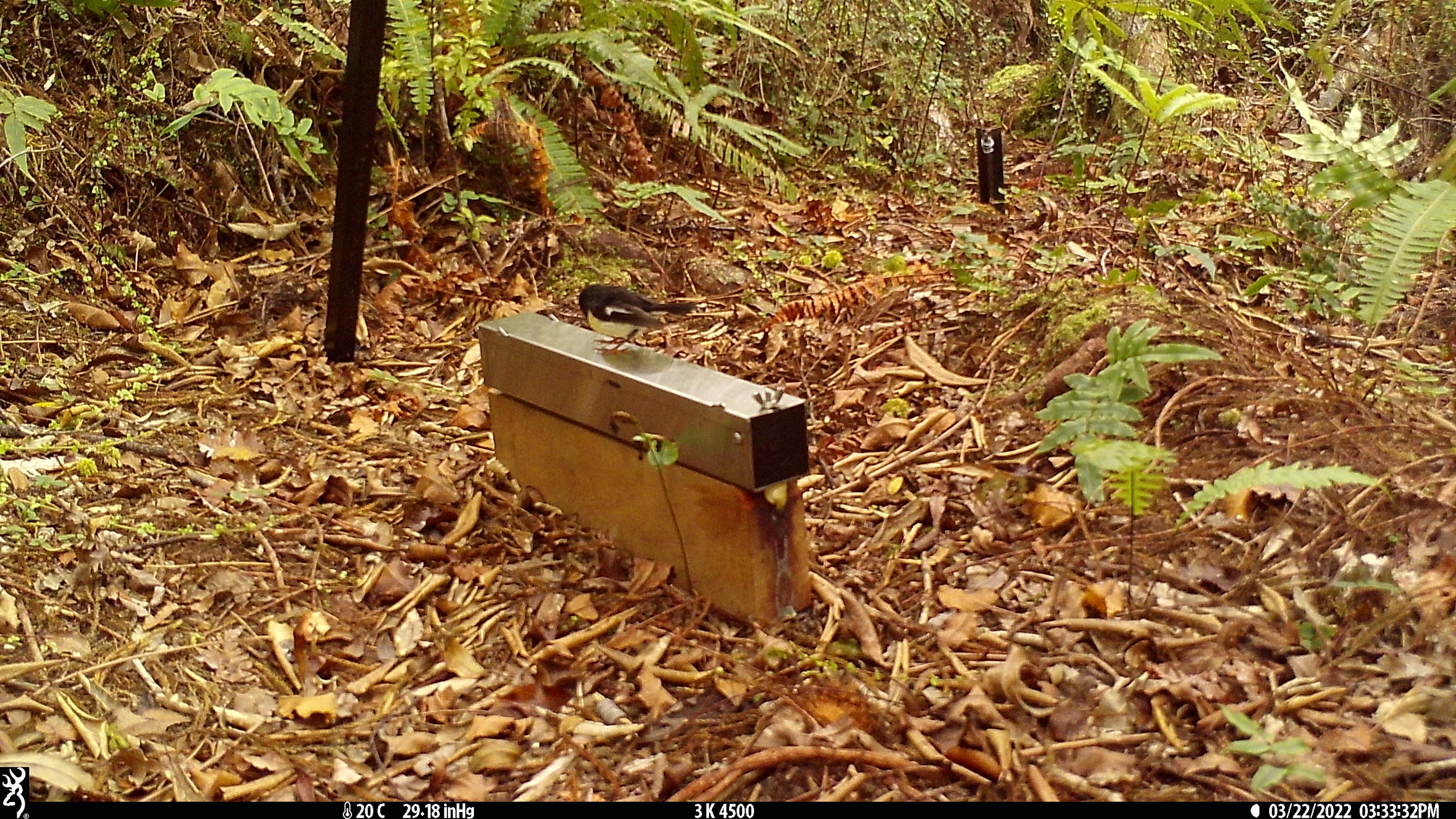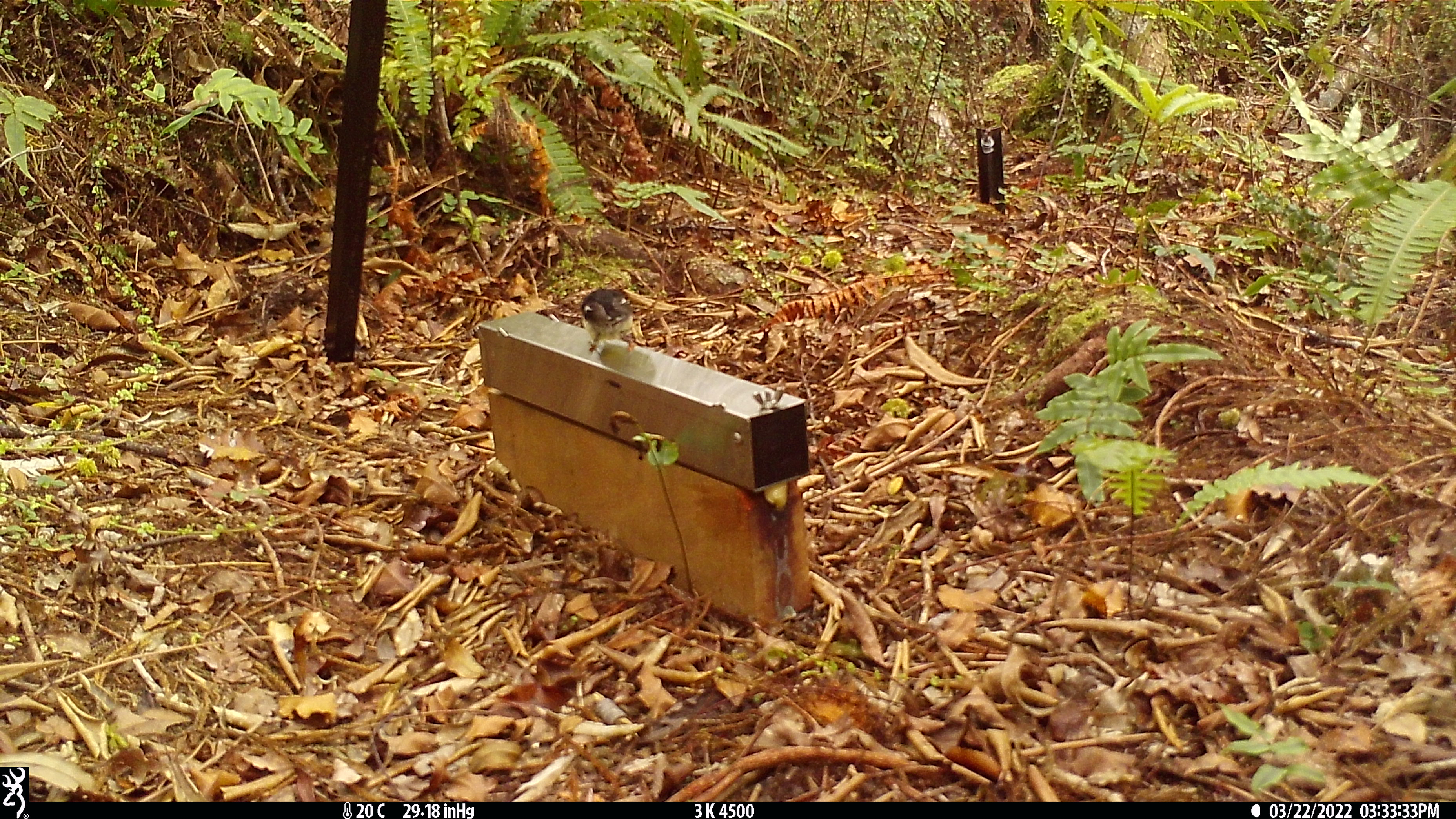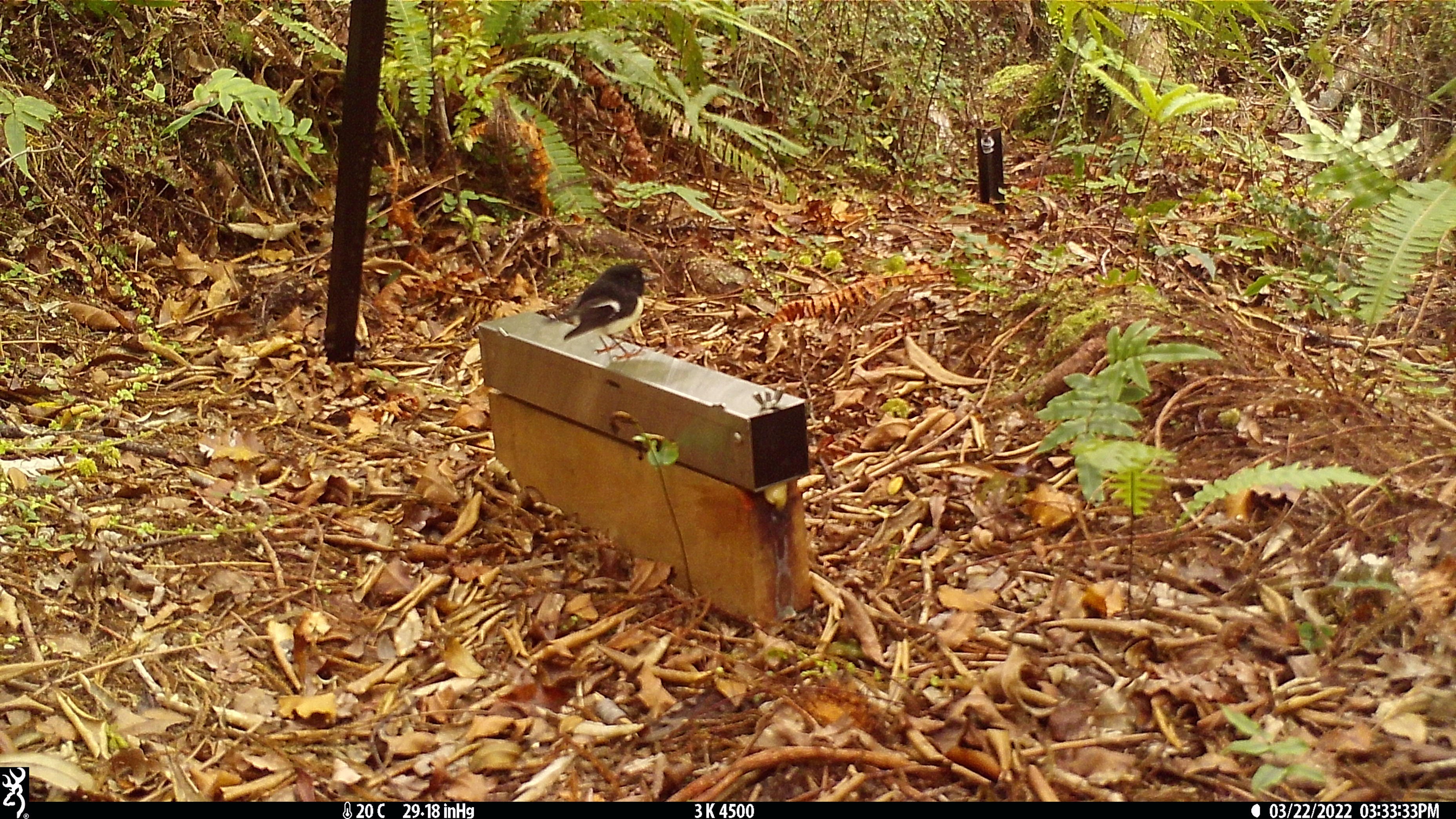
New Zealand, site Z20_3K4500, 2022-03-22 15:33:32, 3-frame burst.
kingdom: Animalia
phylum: Chordata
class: Aves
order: Passeriformes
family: Petroicidae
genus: Petroica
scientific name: Petroica macrocephala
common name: tomtit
Tomtit (Petroica macrocephala).